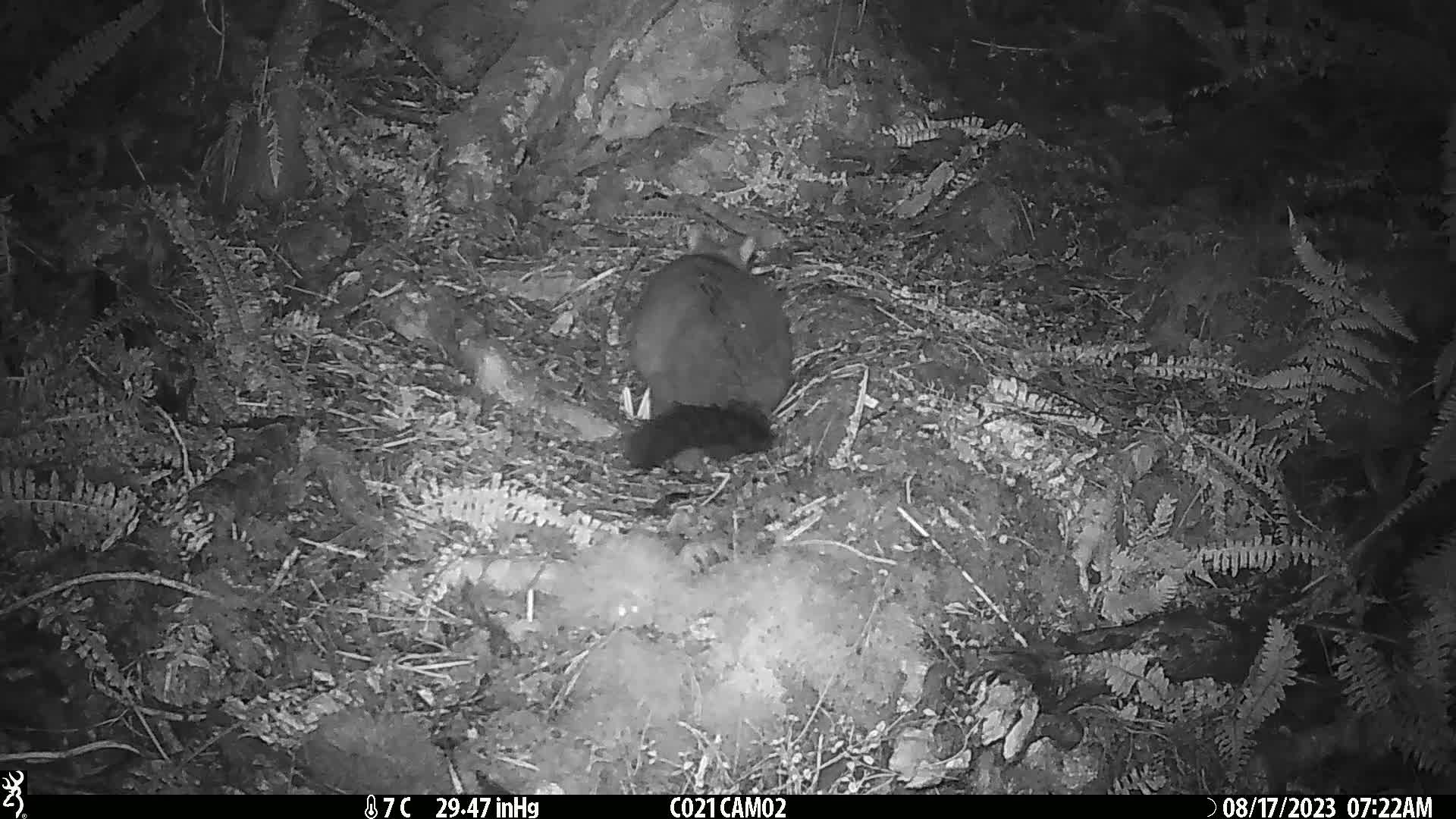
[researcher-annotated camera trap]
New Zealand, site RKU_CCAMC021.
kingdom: Animalia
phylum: Chordata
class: Mammalia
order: Diprotodontia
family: Phalangeridae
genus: Trichosurus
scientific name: Trichosurus vulpecula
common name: common brushtail possum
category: possum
Possum (common brushtail possum) (Trichosurus vulpecula).